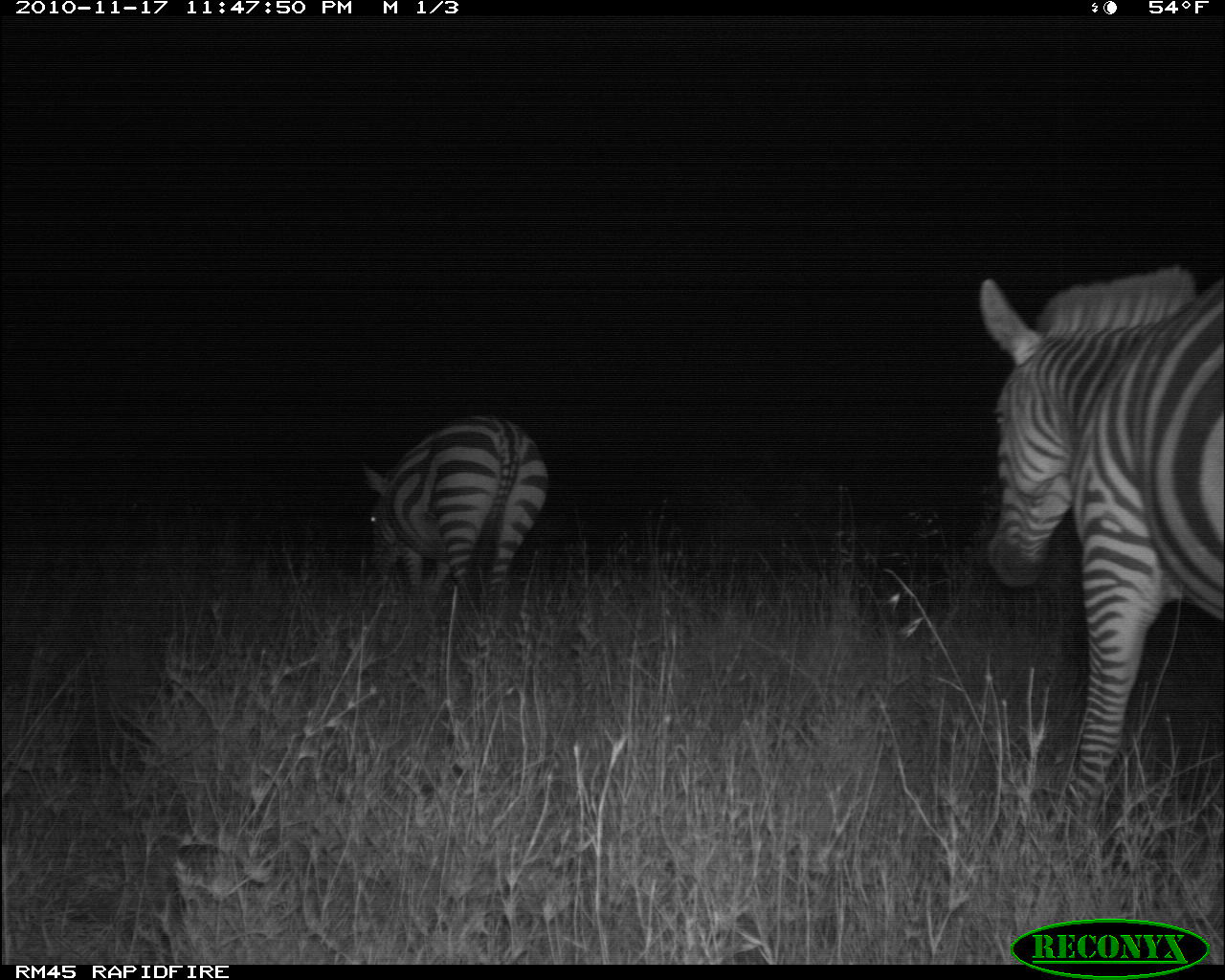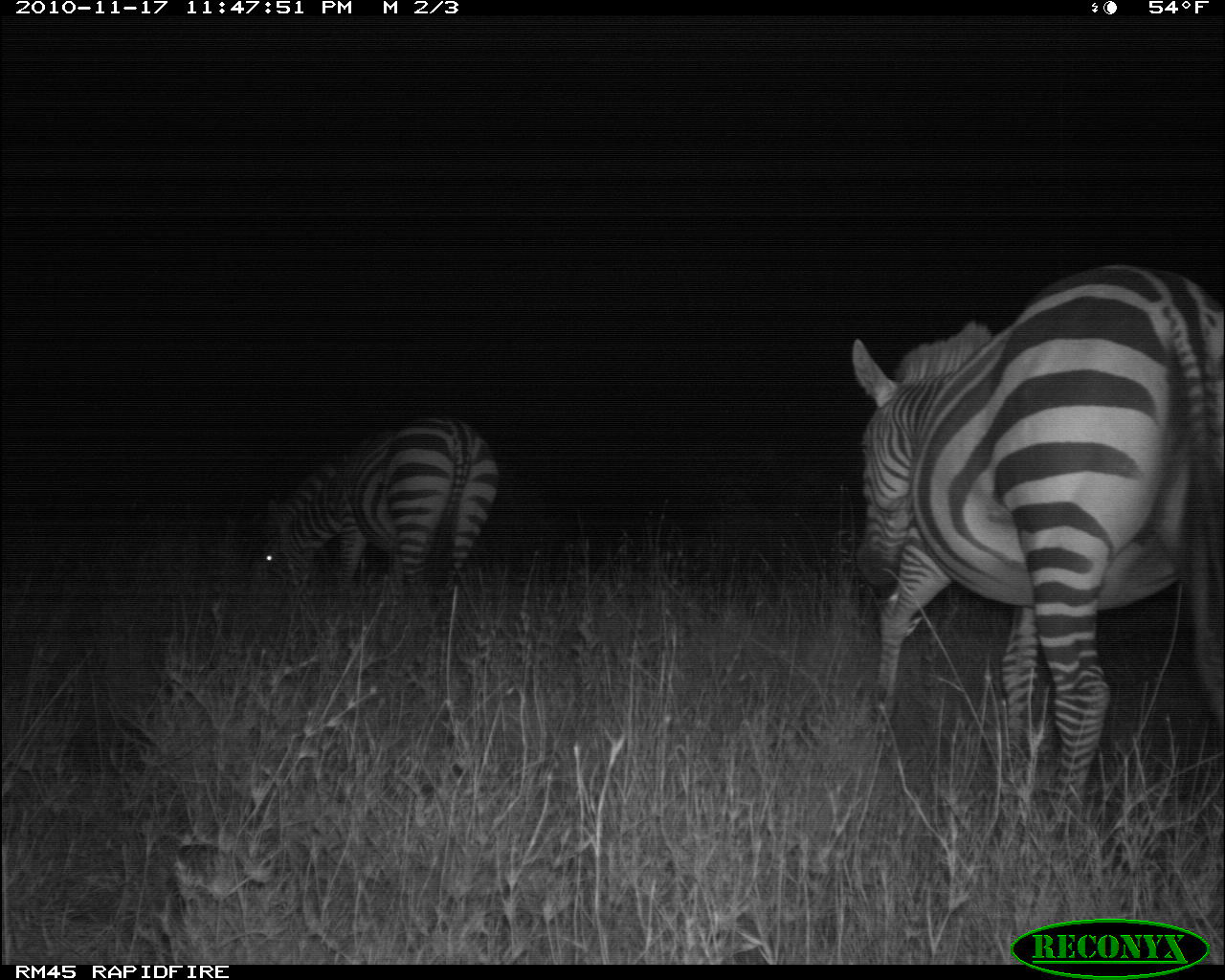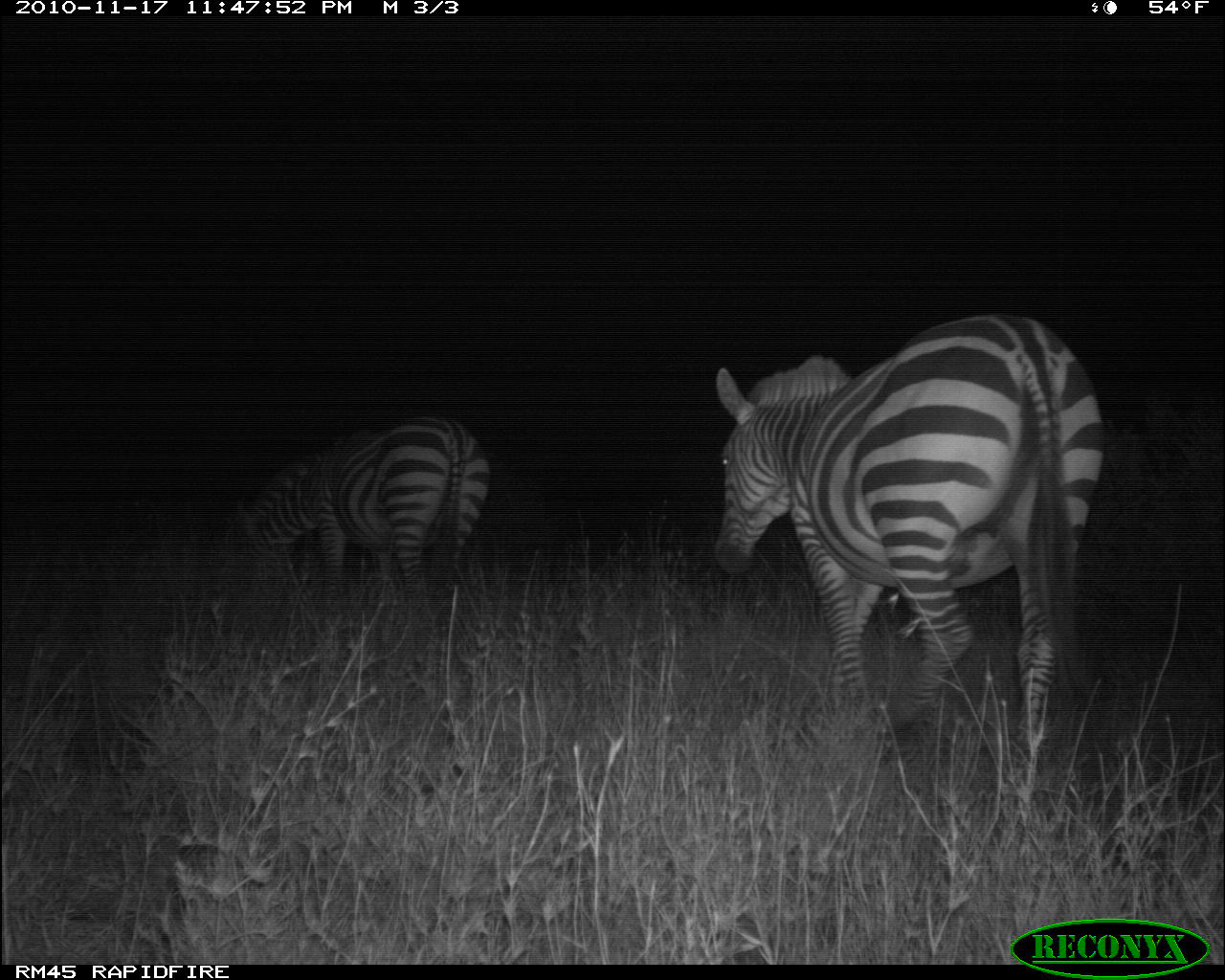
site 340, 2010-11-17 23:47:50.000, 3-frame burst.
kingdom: Animalia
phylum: Chordata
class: Mammalia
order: Perissodactyla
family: Equidae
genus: Equus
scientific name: Equus quagga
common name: plains zebra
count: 2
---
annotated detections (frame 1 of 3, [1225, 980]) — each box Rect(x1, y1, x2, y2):
equus quagga: Rect(977, 262, 1225, 842); Rect(357, 410, 551, 627)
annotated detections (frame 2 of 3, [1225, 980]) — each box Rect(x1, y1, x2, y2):
equus quagga: Rect(850, 263, 1225, 823); Rect(249, 412, 500, 611)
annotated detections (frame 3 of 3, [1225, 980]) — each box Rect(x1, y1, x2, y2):
equus quagga: Rect(713, 310, 1107, 767); Rect(227, 411, 492, 615)